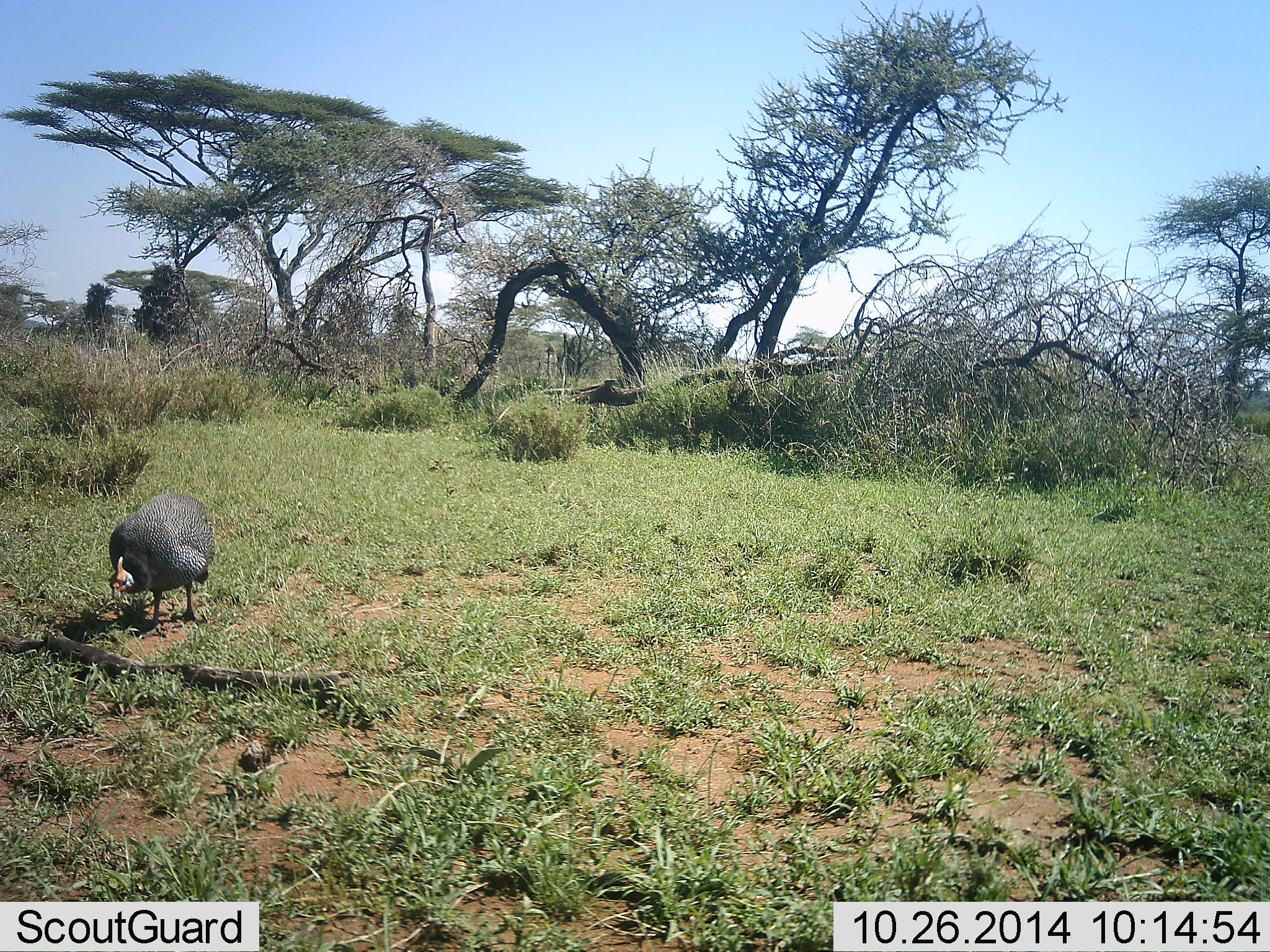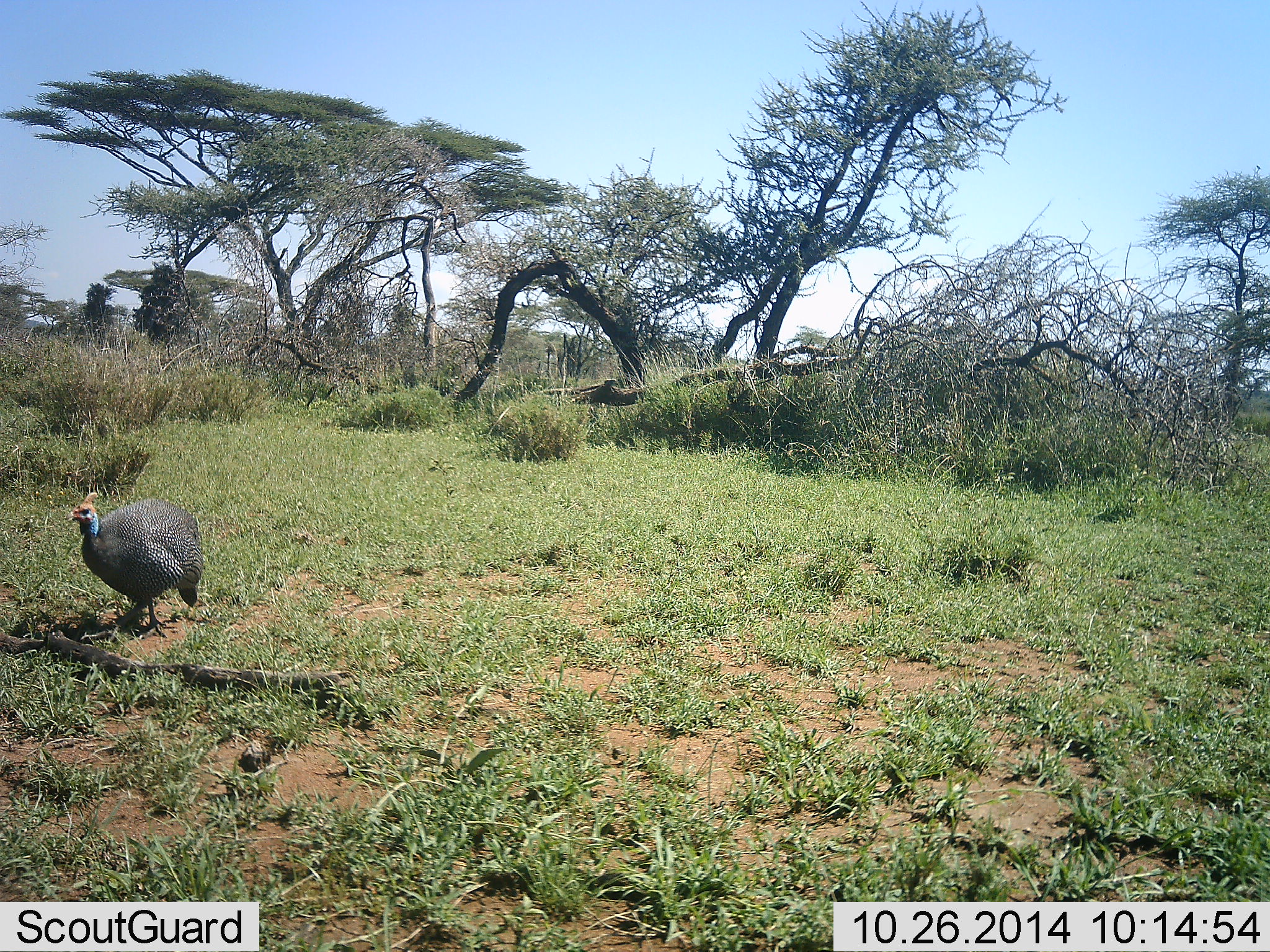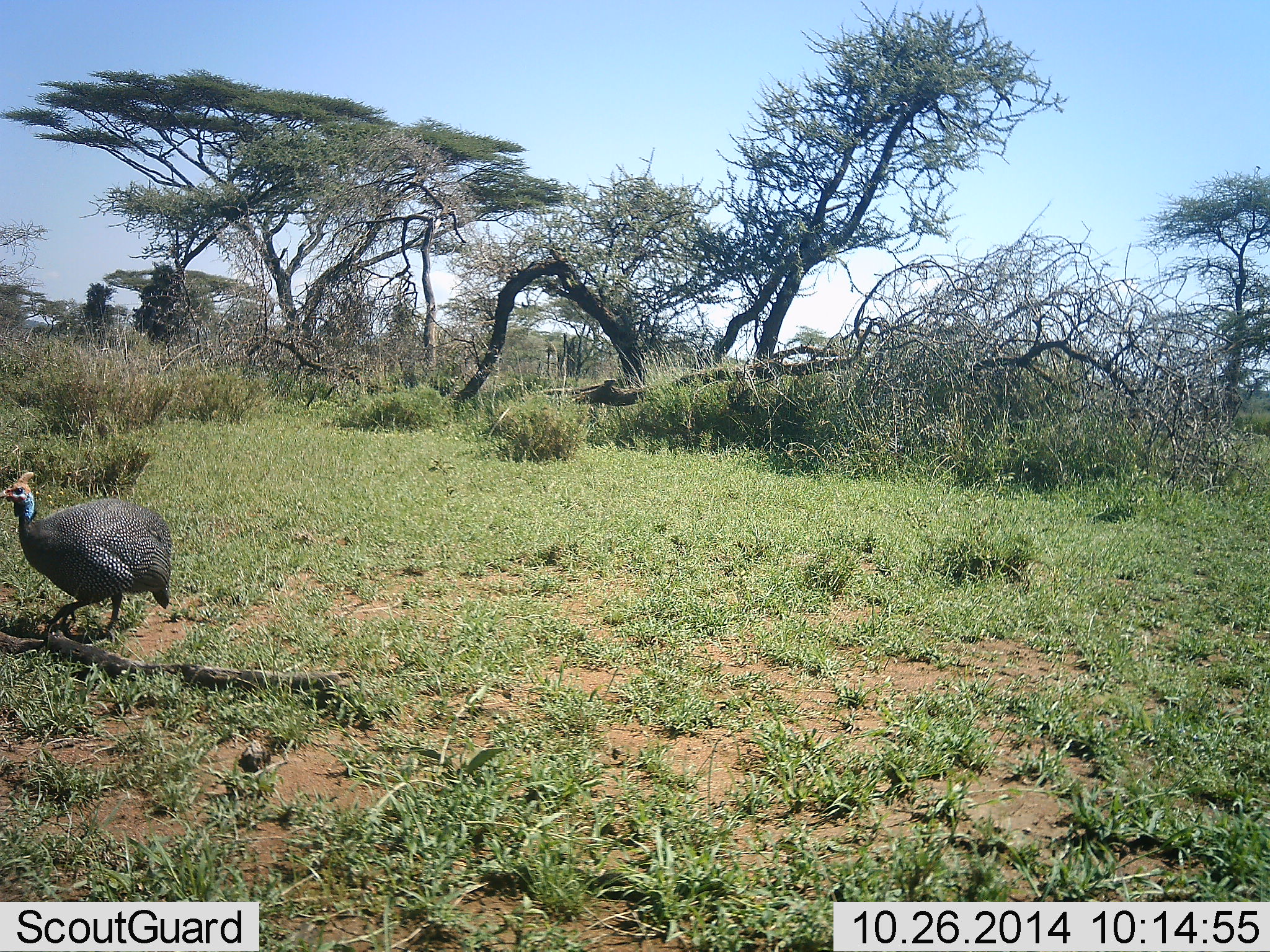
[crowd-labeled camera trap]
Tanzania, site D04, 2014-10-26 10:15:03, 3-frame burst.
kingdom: Animalia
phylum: Chordata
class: Aves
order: Galliformes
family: Numididae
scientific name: Numididae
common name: guinea fowl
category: guineafowl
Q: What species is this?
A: Guineafowl (guinea fowl) (Numididae).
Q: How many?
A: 1.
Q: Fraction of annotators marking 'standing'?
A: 40%.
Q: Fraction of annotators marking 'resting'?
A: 0%.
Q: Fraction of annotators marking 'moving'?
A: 60%.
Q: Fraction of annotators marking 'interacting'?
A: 0%.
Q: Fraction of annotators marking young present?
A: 0%.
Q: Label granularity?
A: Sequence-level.